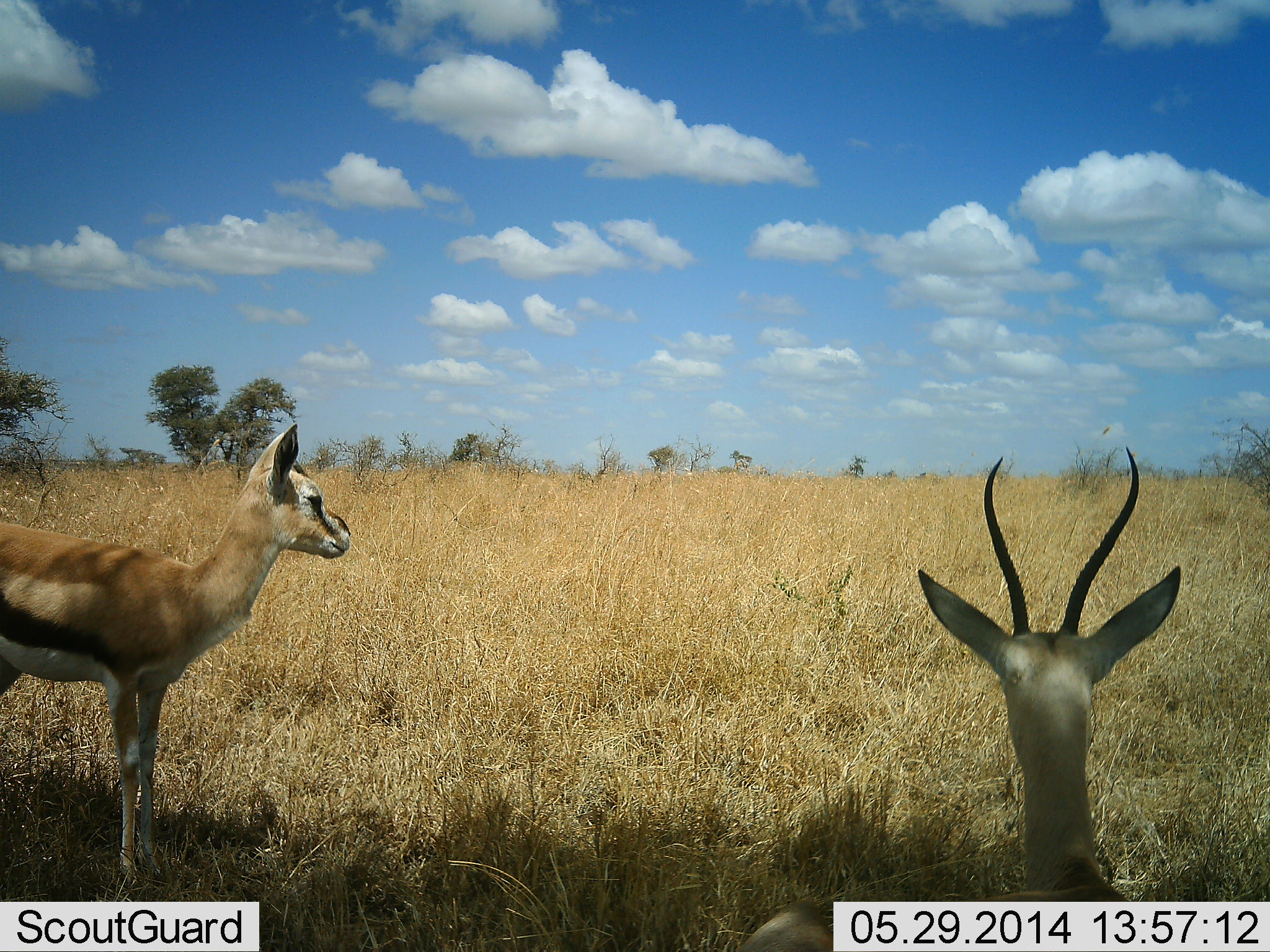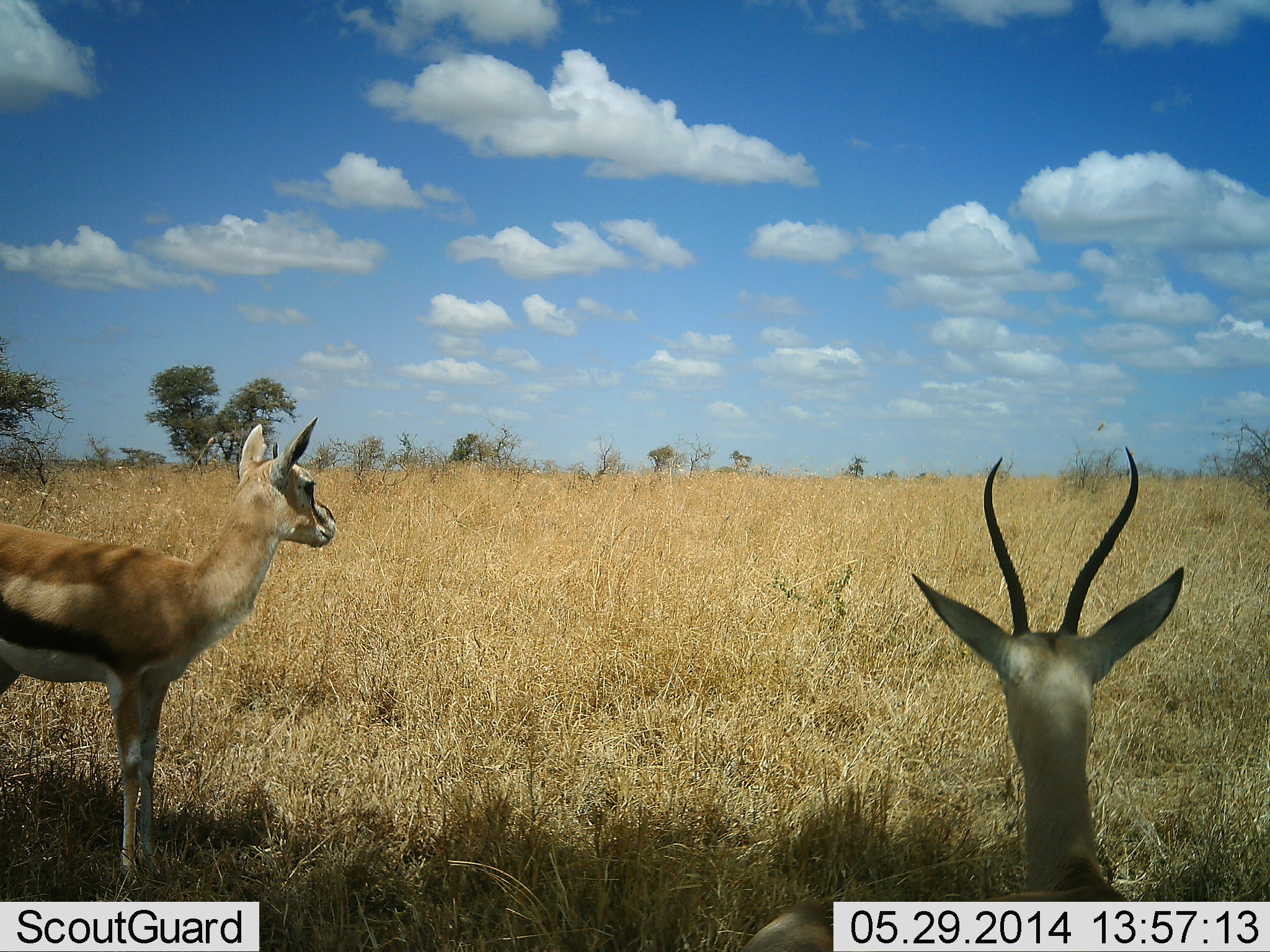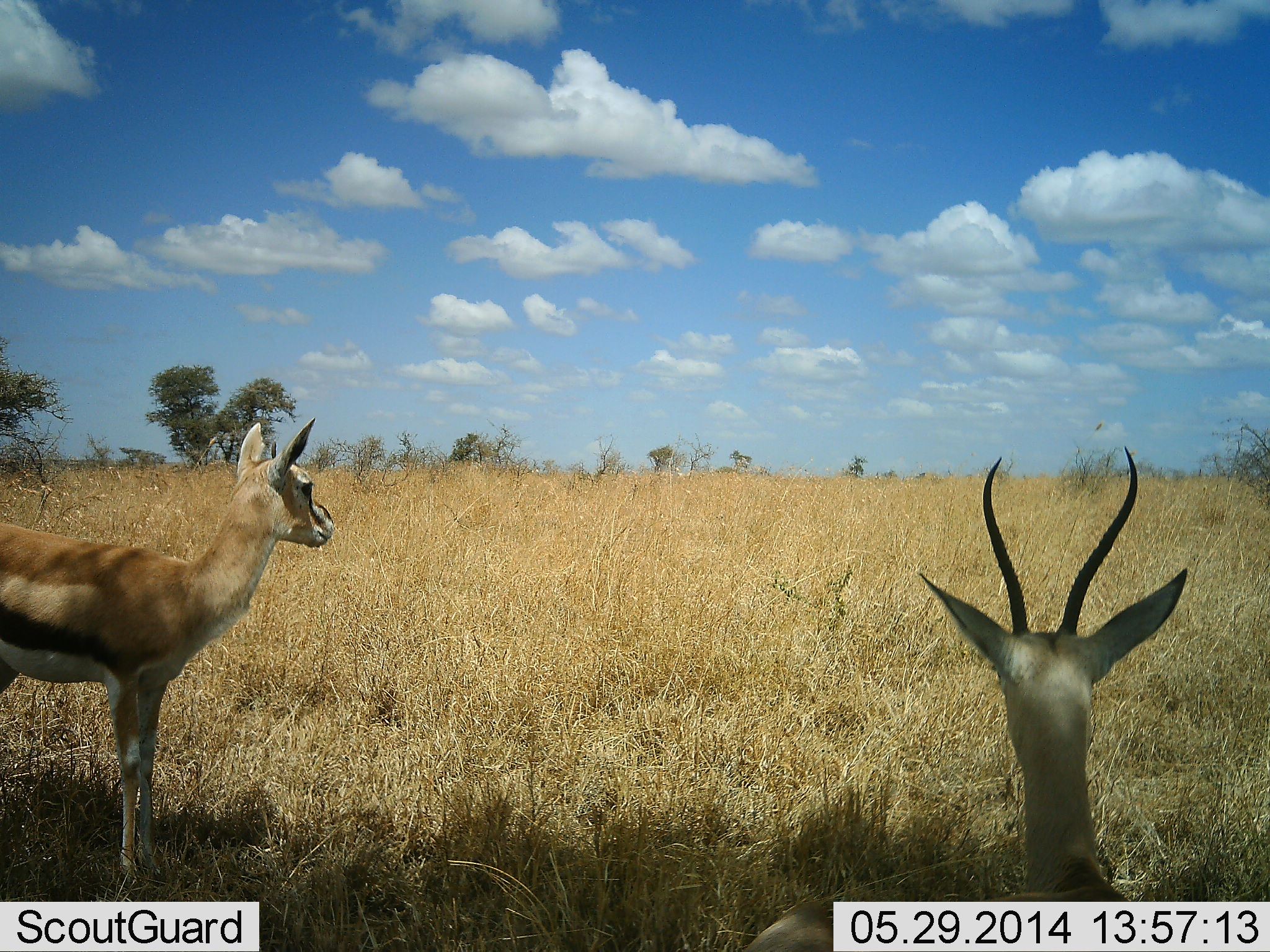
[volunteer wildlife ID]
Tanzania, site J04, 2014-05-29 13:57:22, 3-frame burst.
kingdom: Animalia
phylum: Chordata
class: Mammalia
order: Artiodactyla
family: Bovidae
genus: Eudorcas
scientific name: Eudorcas thomsonii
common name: thomson's gazelle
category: gazellethomsons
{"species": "gazellethomsons (thomson's gazelle) (Eudorcas thomsonii)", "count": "2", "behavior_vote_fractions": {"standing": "100%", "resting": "18%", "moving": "0%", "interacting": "0%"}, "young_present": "0%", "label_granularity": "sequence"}